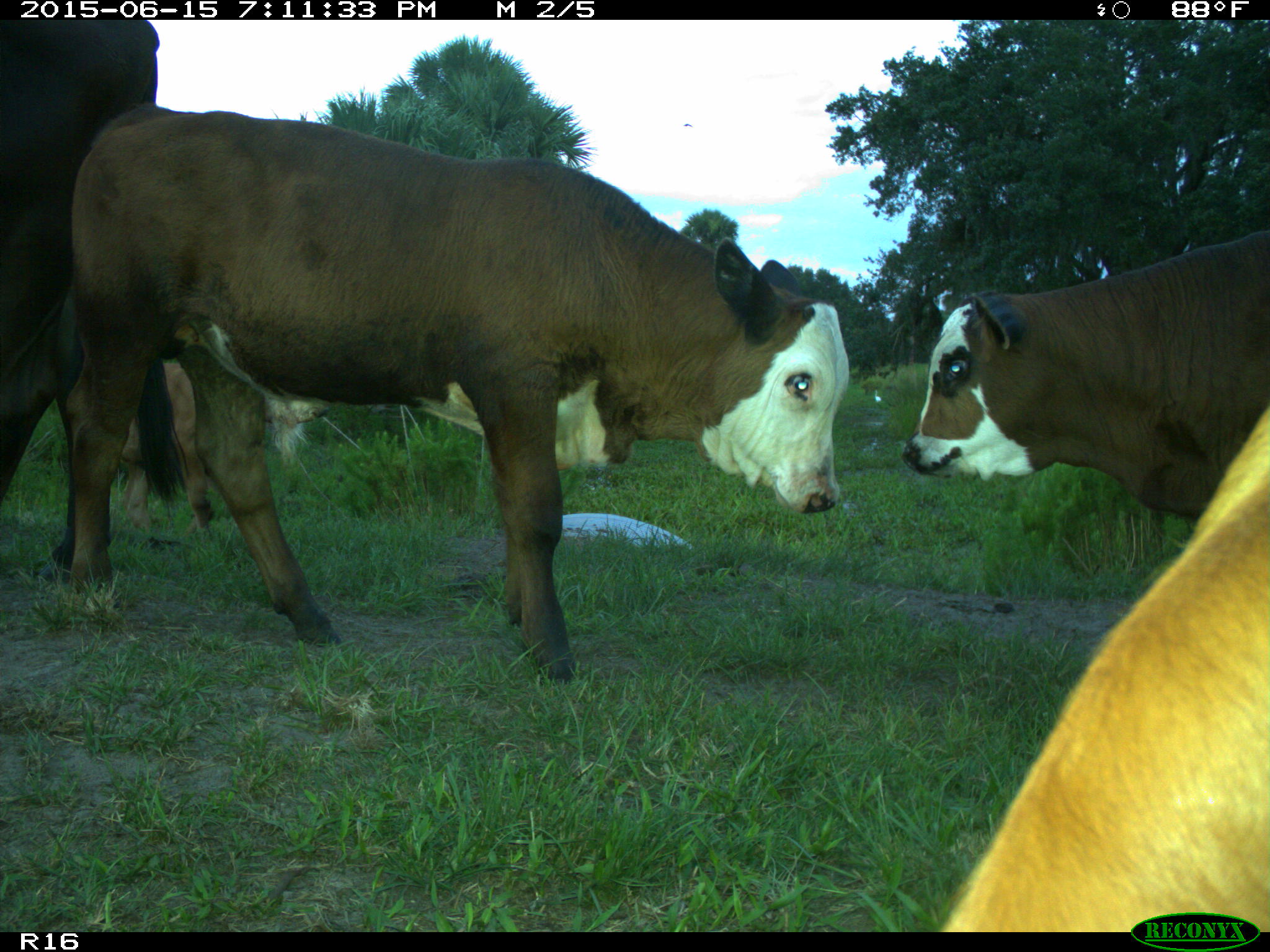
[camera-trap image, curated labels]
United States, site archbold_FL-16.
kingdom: Animalia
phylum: Chordata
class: Mammalia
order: Artiodactyla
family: Bovidae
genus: Bos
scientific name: Bos taurus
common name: domestic cow